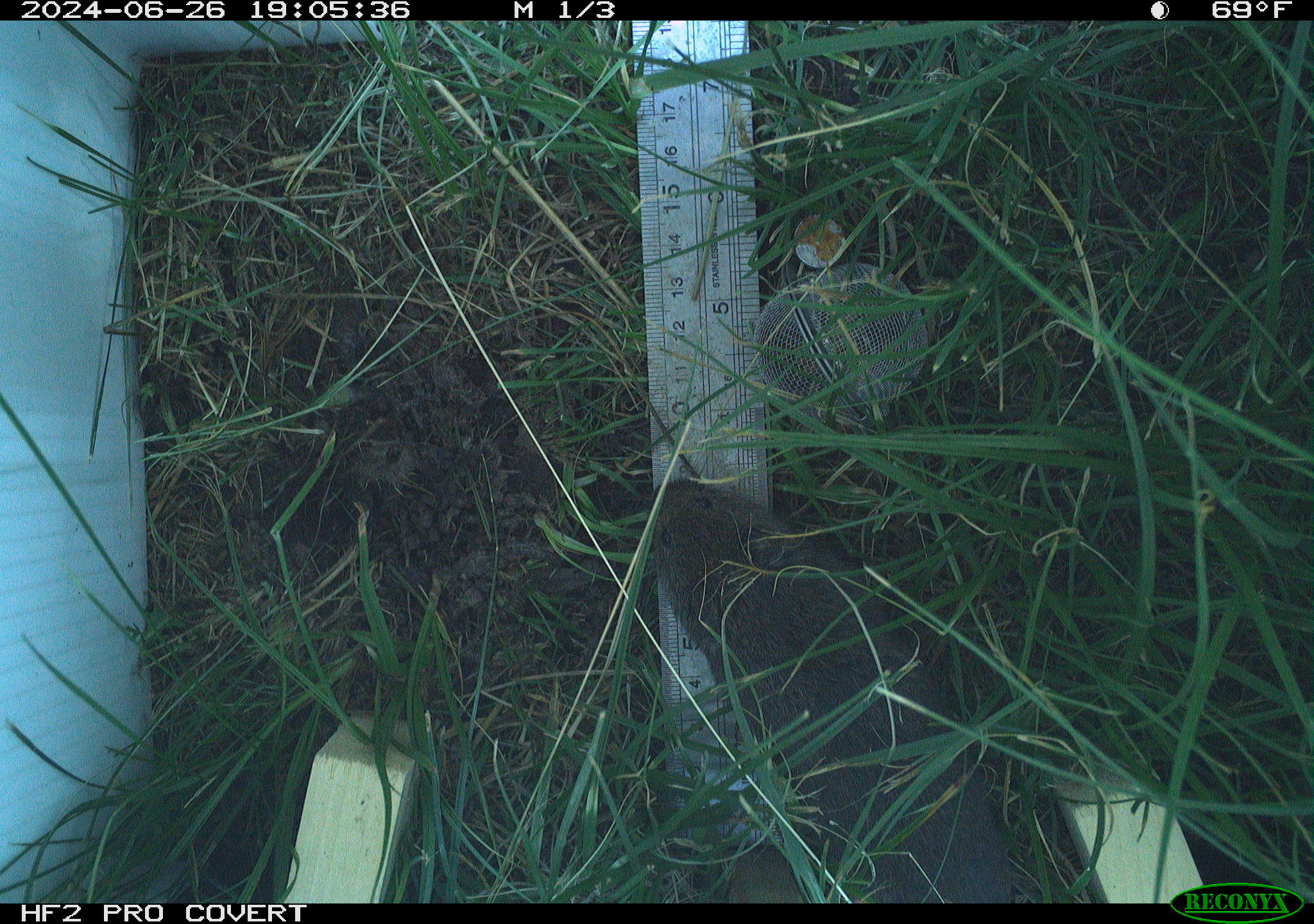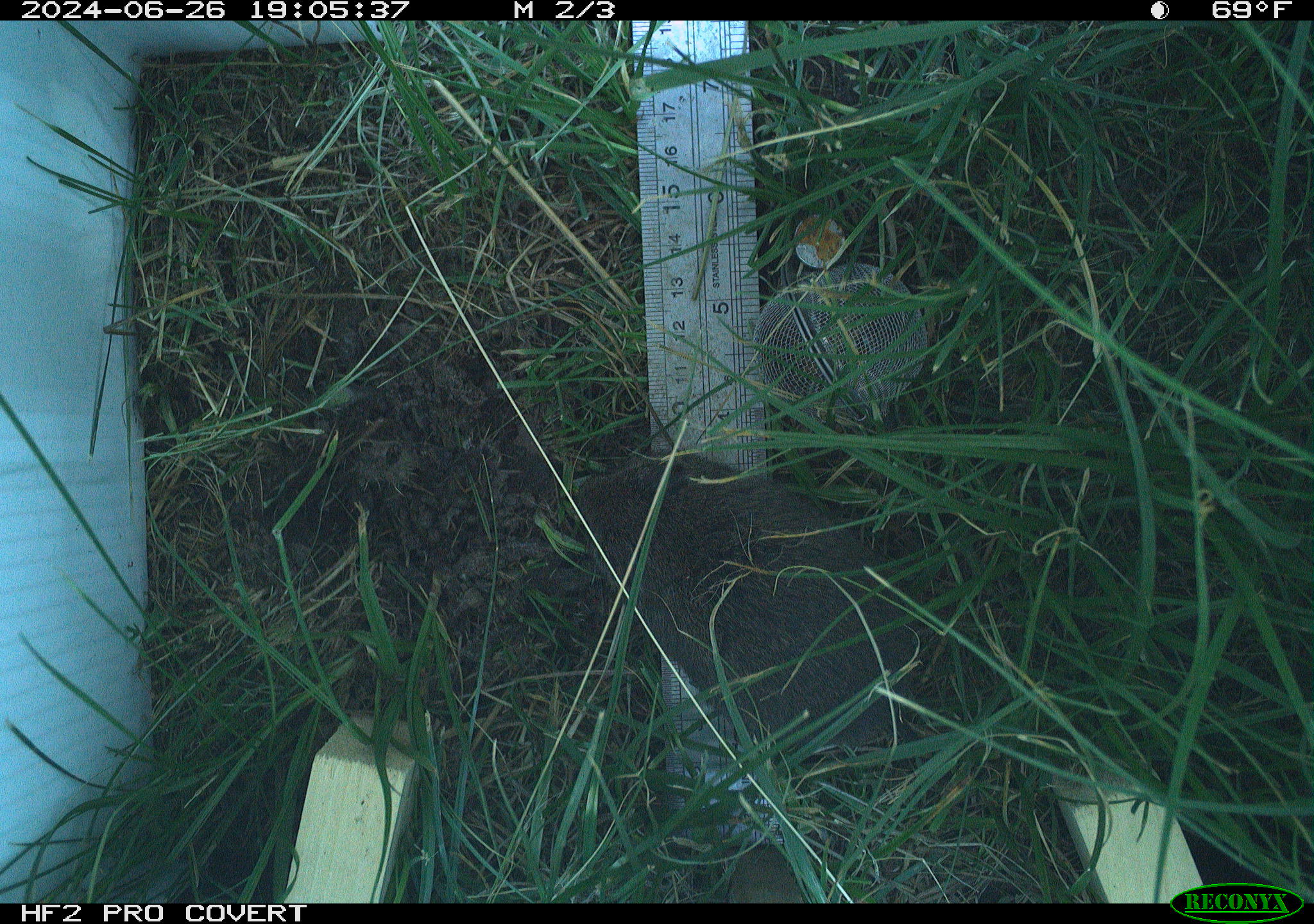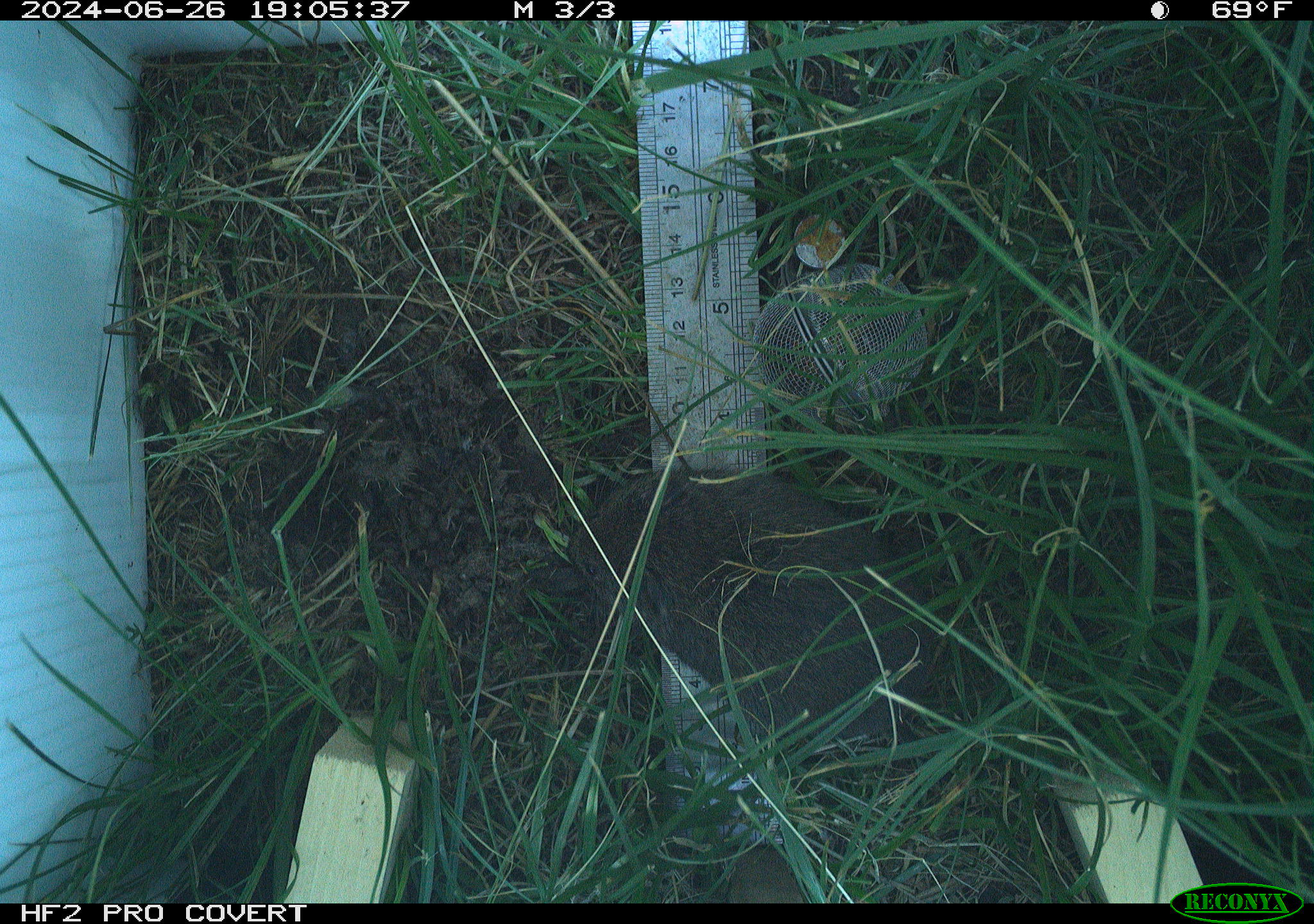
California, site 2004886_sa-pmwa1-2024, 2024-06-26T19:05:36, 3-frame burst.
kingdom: Animalia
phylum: Chordata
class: Mammalia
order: Rodentia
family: Cricetidae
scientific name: Arvicolinae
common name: voles, lemmings, and muskrats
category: arvicolinae subfamily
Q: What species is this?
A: Arvicolinae subfamily (voles, lemmings, and muskrats) (Arvicolinae).